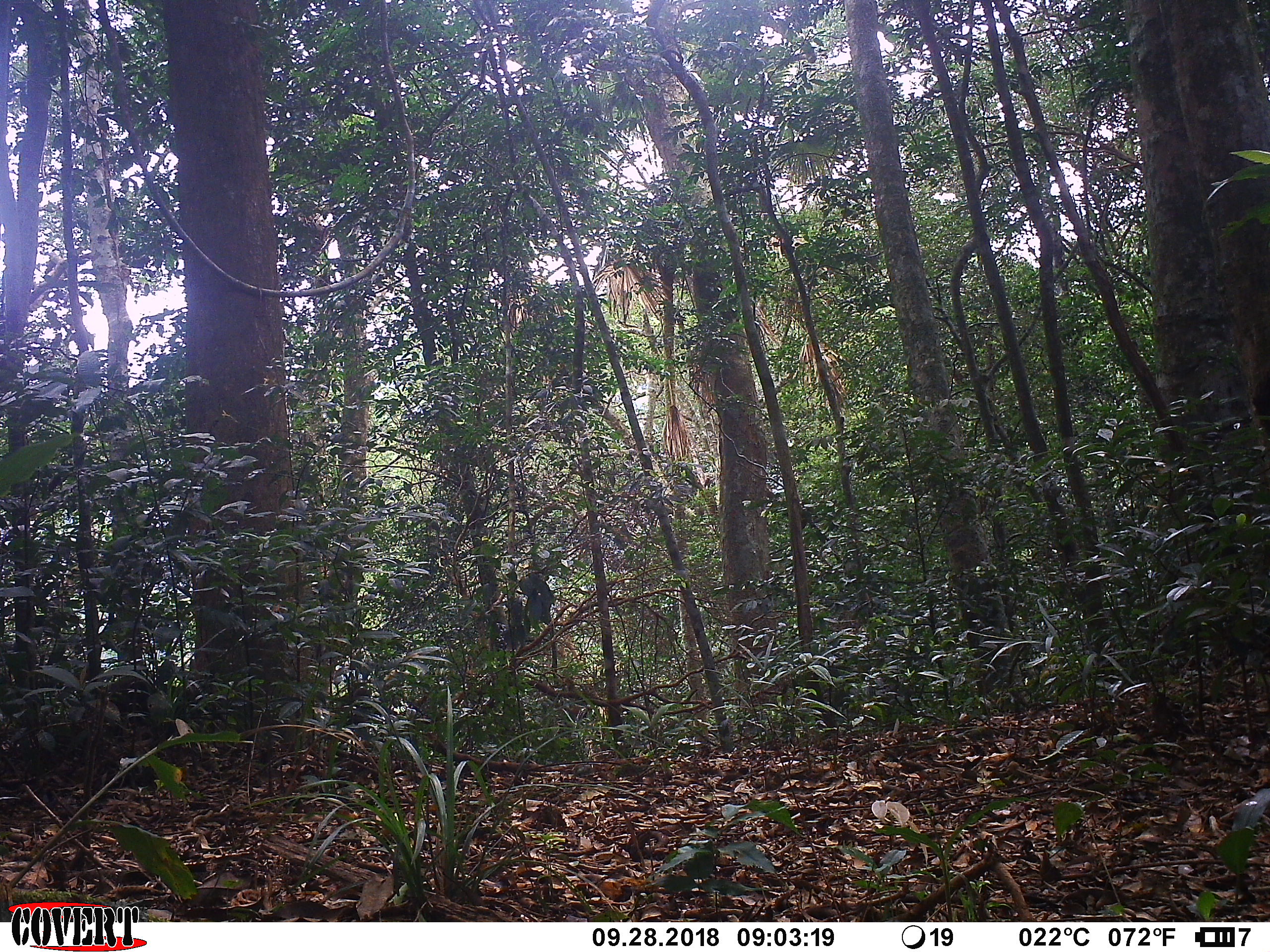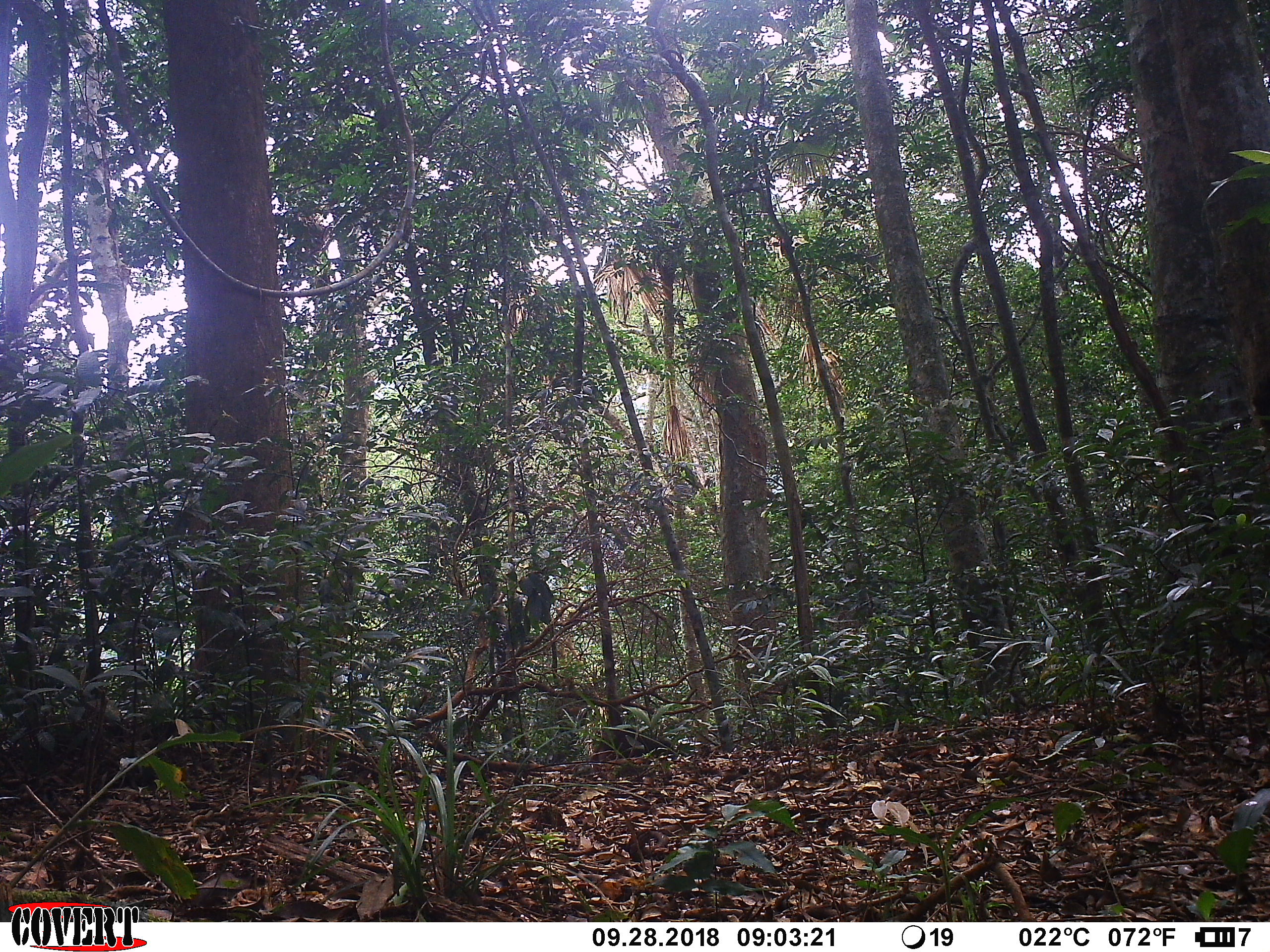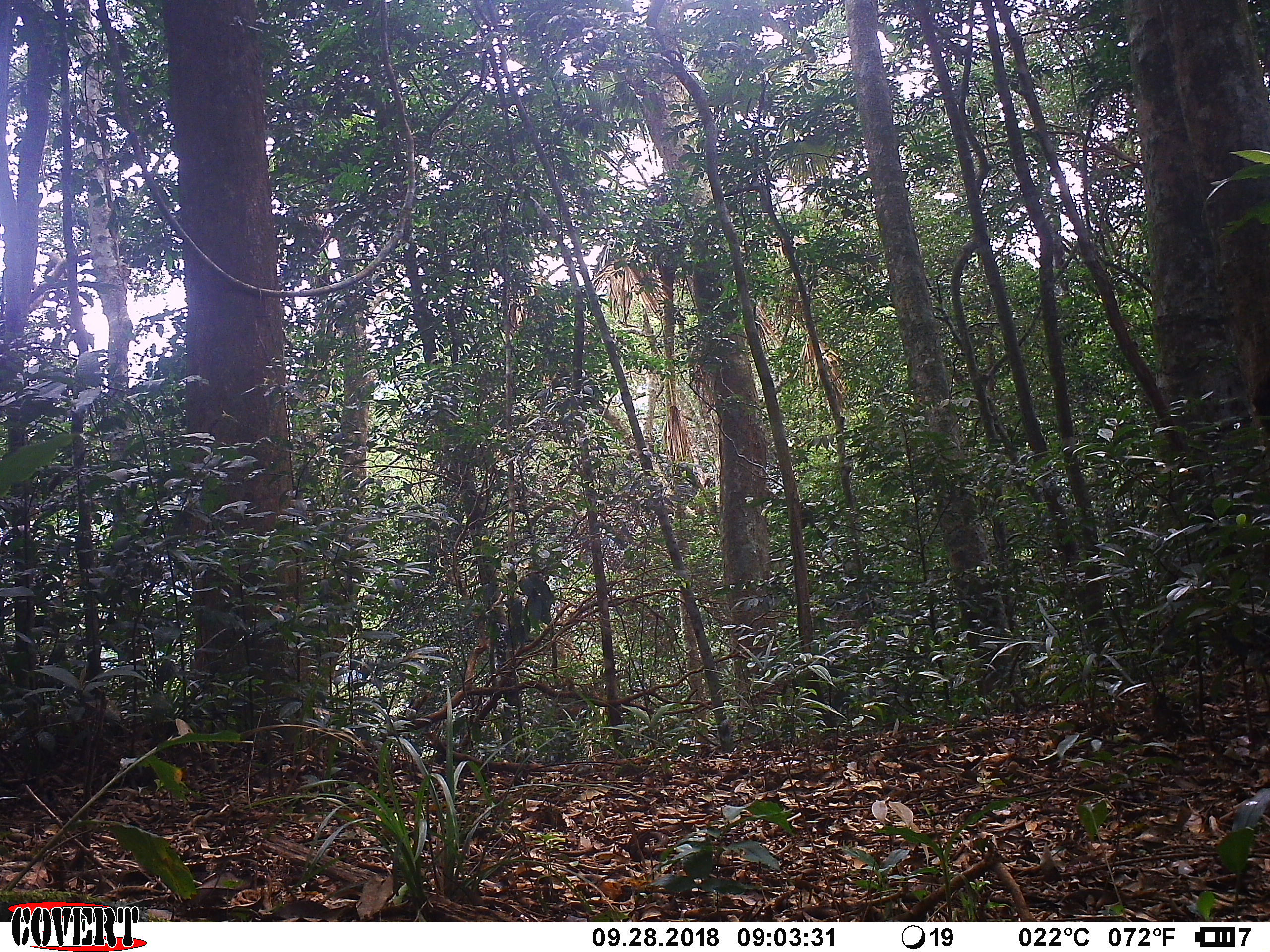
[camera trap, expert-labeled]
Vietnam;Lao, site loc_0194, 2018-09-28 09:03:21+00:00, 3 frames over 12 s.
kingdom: Animalia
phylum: Chordata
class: Mammalia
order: Primates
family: Cercopithecidae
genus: Macaca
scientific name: Macaca arctoides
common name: stump-tailed macaque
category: stump tailed macaque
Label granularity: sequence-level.